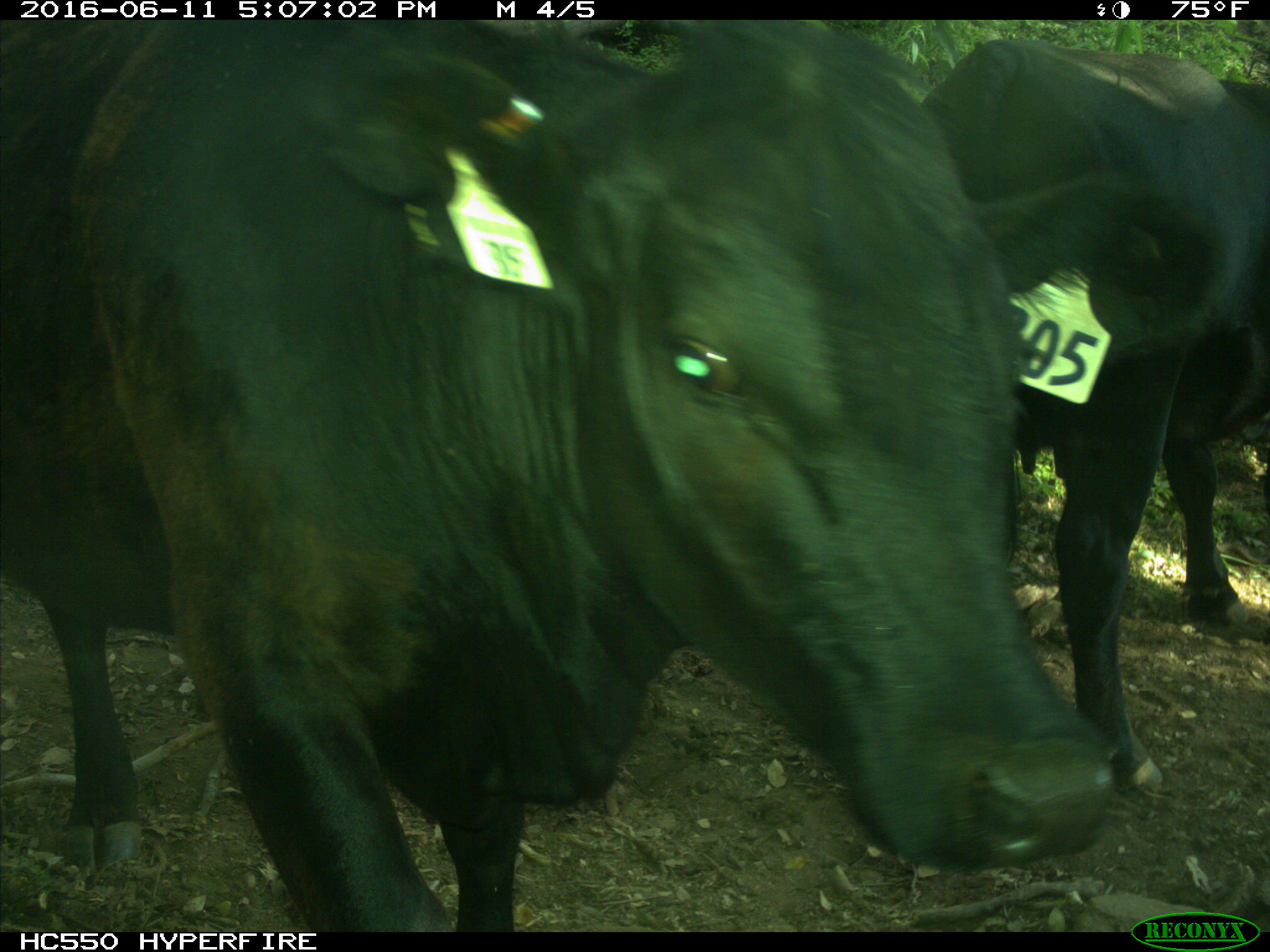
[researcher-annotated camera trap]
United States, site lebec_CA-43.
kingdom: Animalia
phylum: Chordata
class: Mammalia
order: Artiodactyla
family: Bovidae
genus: Bos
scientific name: Bos taurus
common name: domestic cow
Bos taurus (domestic cow).